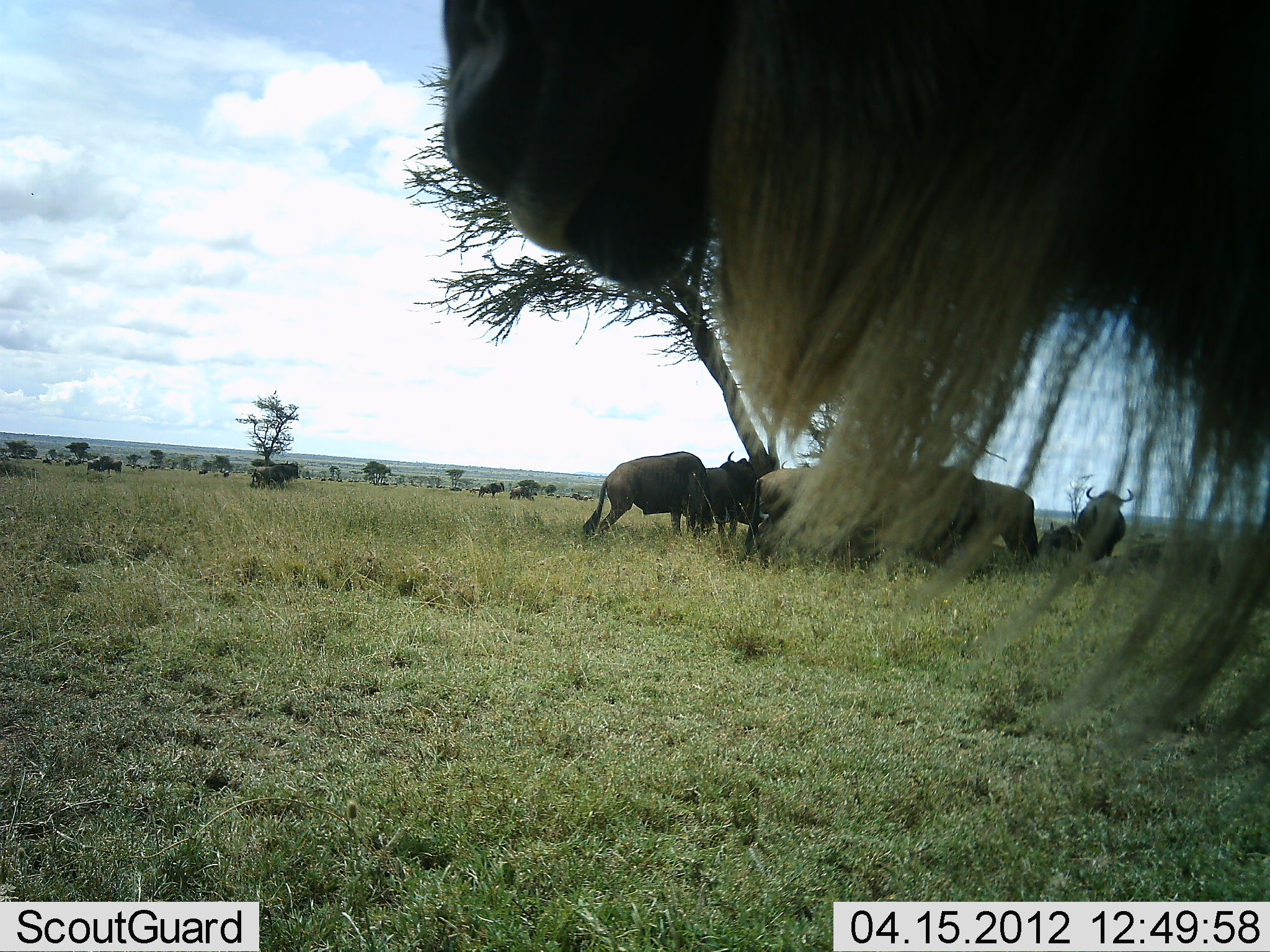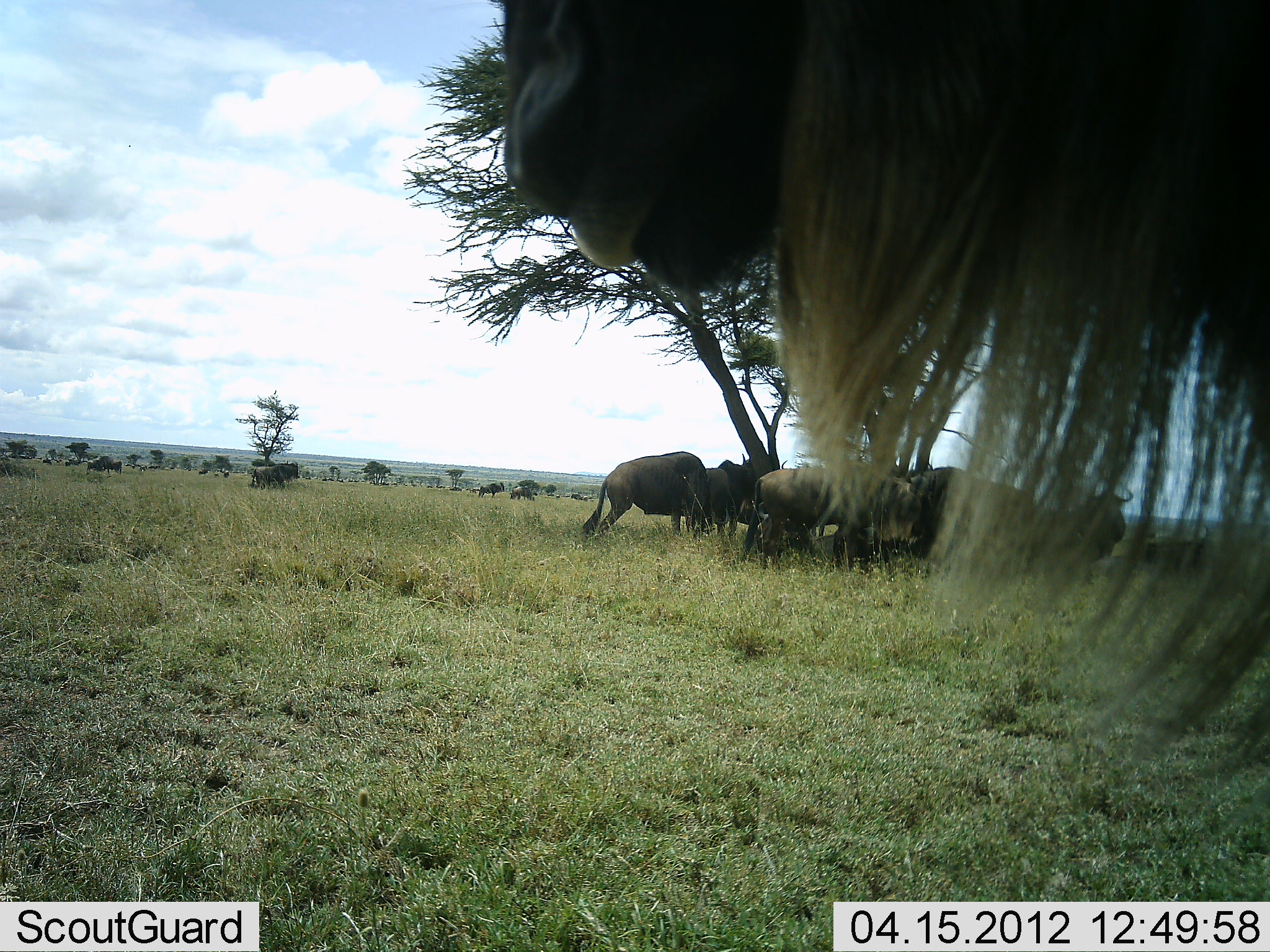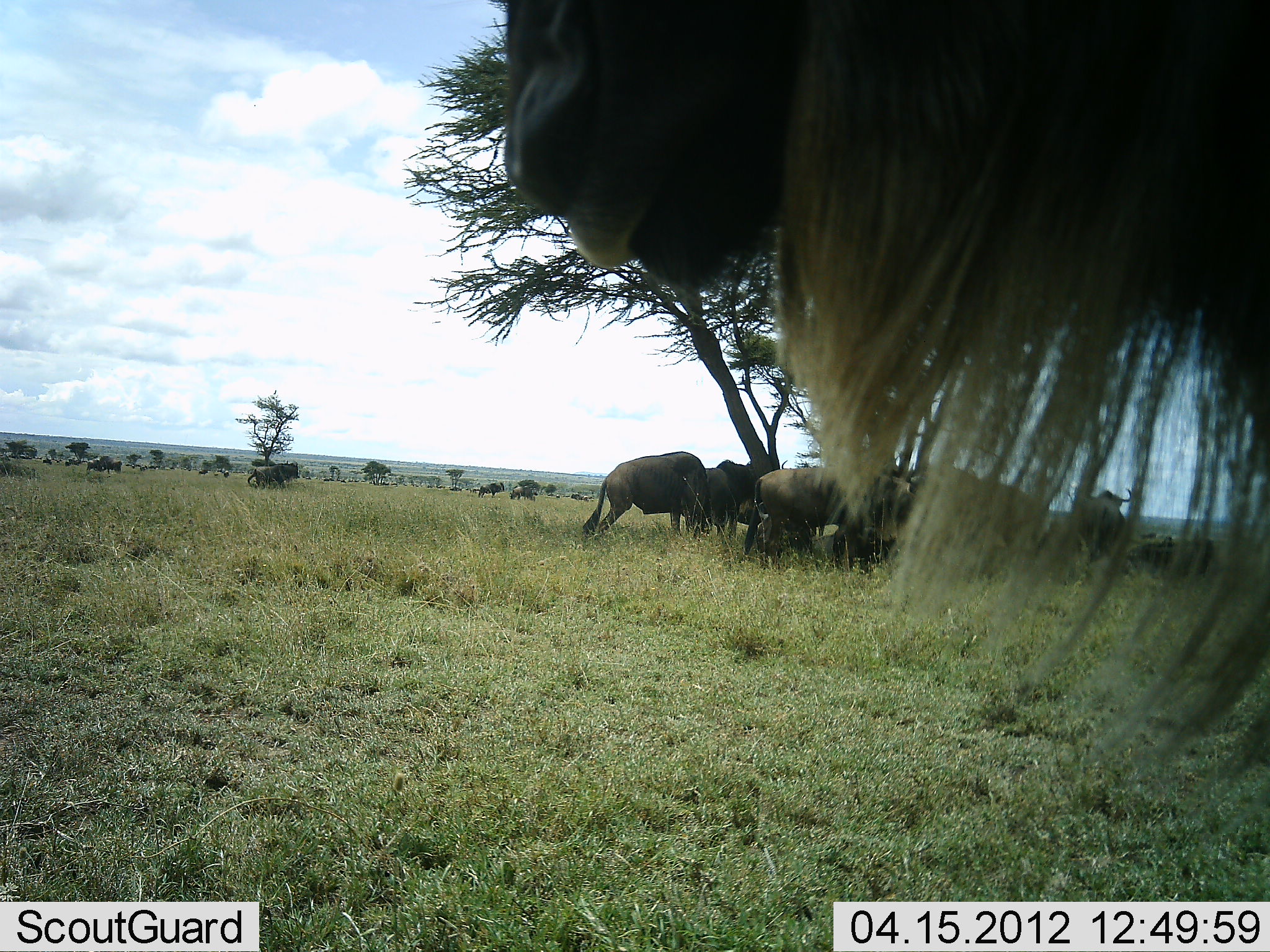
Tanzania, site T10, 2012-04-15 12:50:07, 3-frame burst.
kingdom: Animalia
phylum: Chordata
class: Mammalia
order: Artiodactyla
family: Bovidae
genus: Connochaetes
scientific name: Connochaetes taurinus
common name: blue wildebeest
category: wildebeest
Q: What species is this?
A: Wildebeest (blue wildebeest) (Connochaetes taurinus).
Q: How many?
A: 11-50.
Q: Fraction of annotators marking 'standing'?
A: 89%.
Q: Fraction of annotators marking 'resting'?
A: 70%.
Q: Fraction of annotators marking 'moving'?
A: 0%.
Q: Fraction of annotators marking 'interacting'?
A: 15%.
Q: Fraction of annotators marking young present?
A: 4%.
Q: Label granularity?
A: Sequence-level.